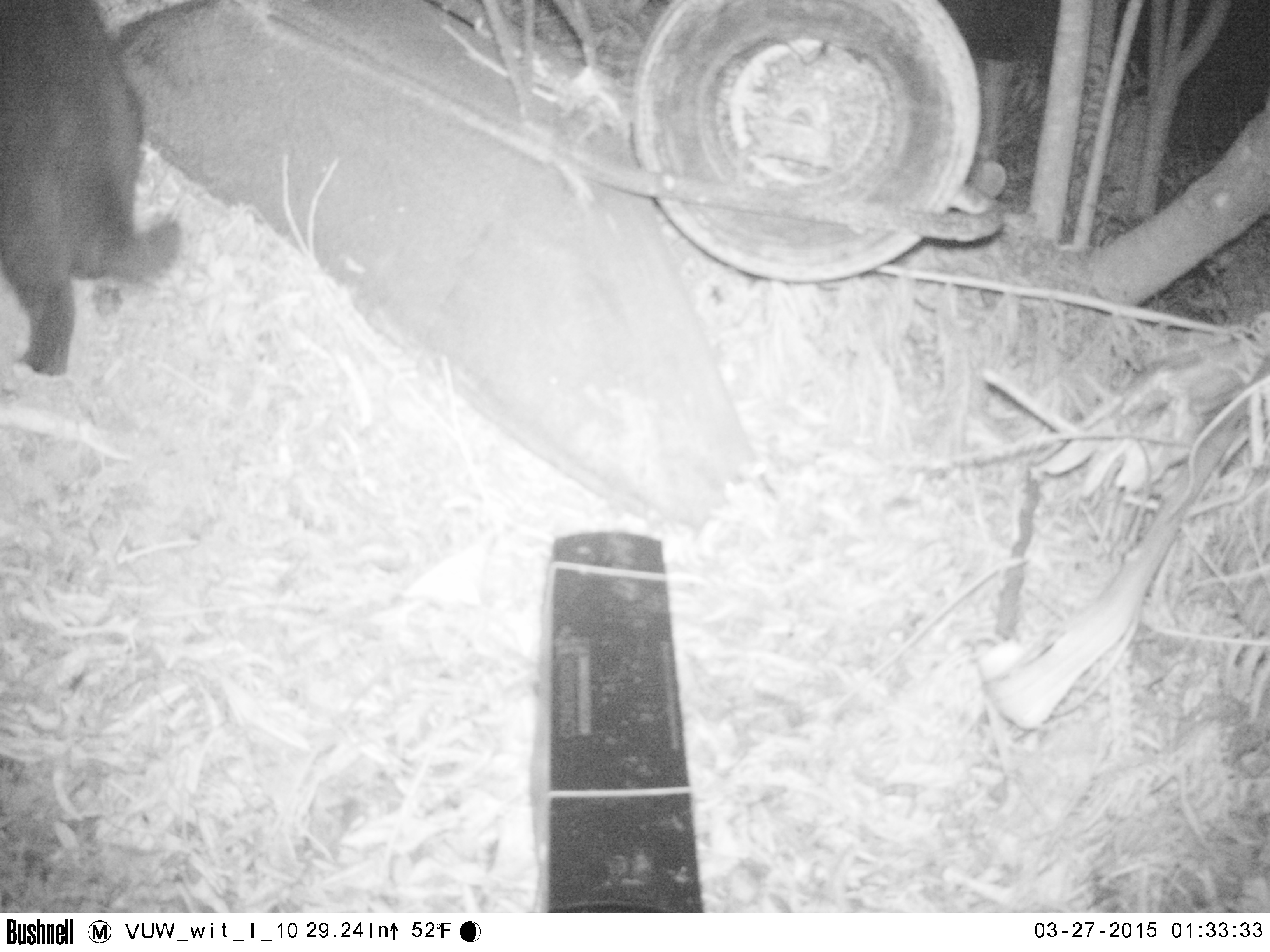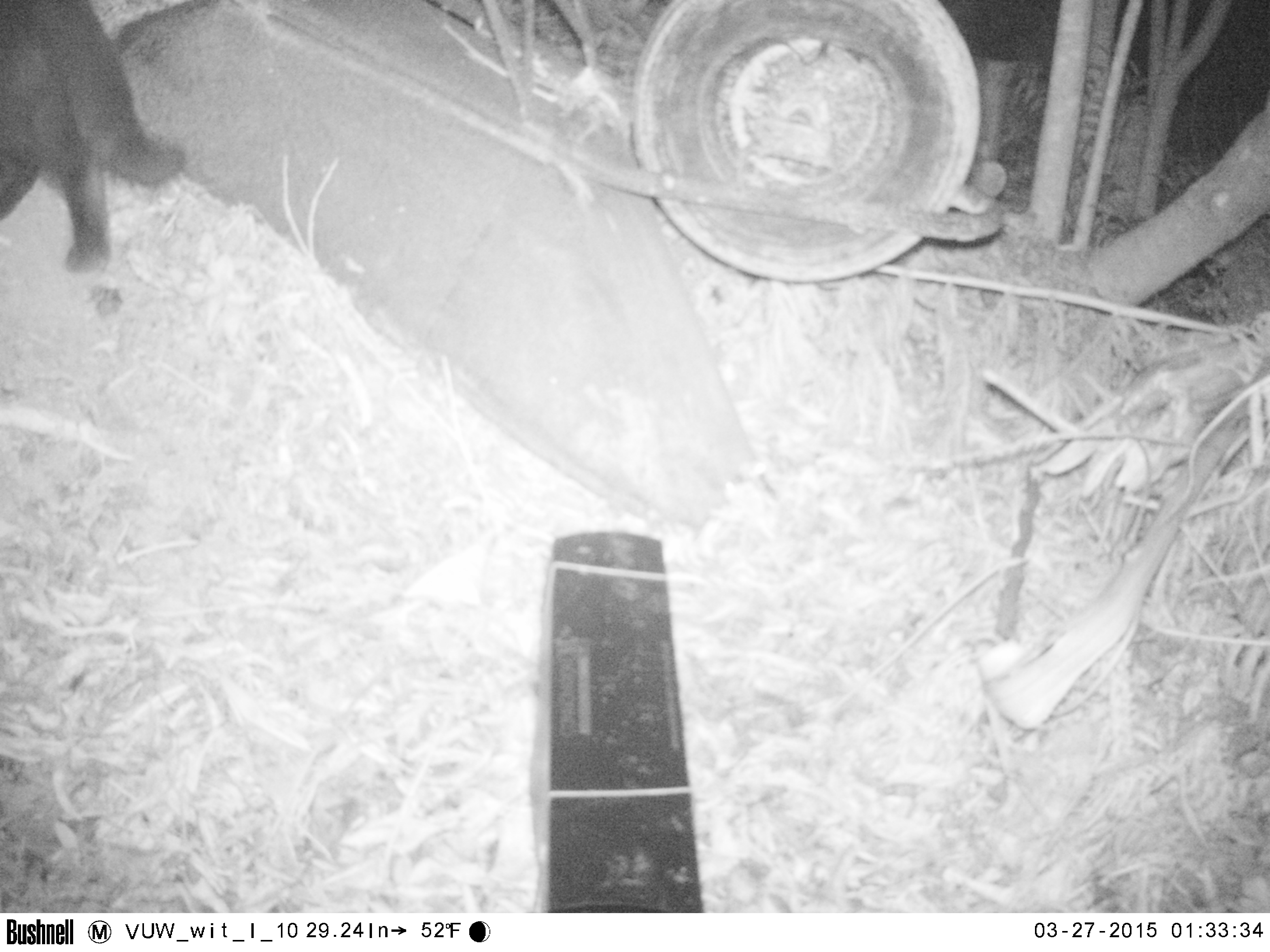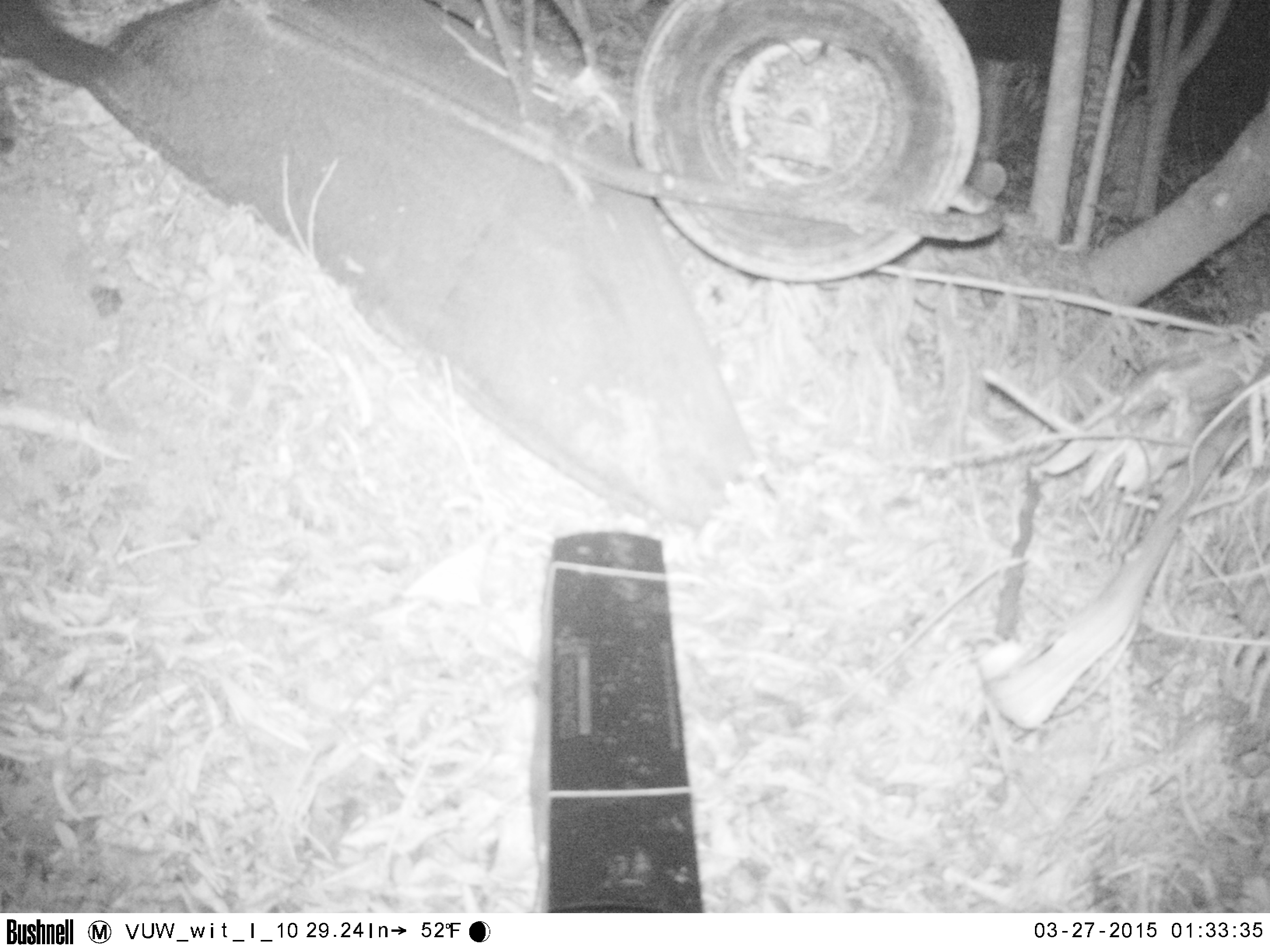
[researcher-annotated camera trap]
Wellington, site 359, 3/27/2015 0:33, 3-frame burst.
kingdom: Animalia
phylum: Chordata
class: Mammalia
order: Carnivora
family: Felidae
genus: Felis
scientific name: Felis catus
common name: cat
Cat (Felis catus).